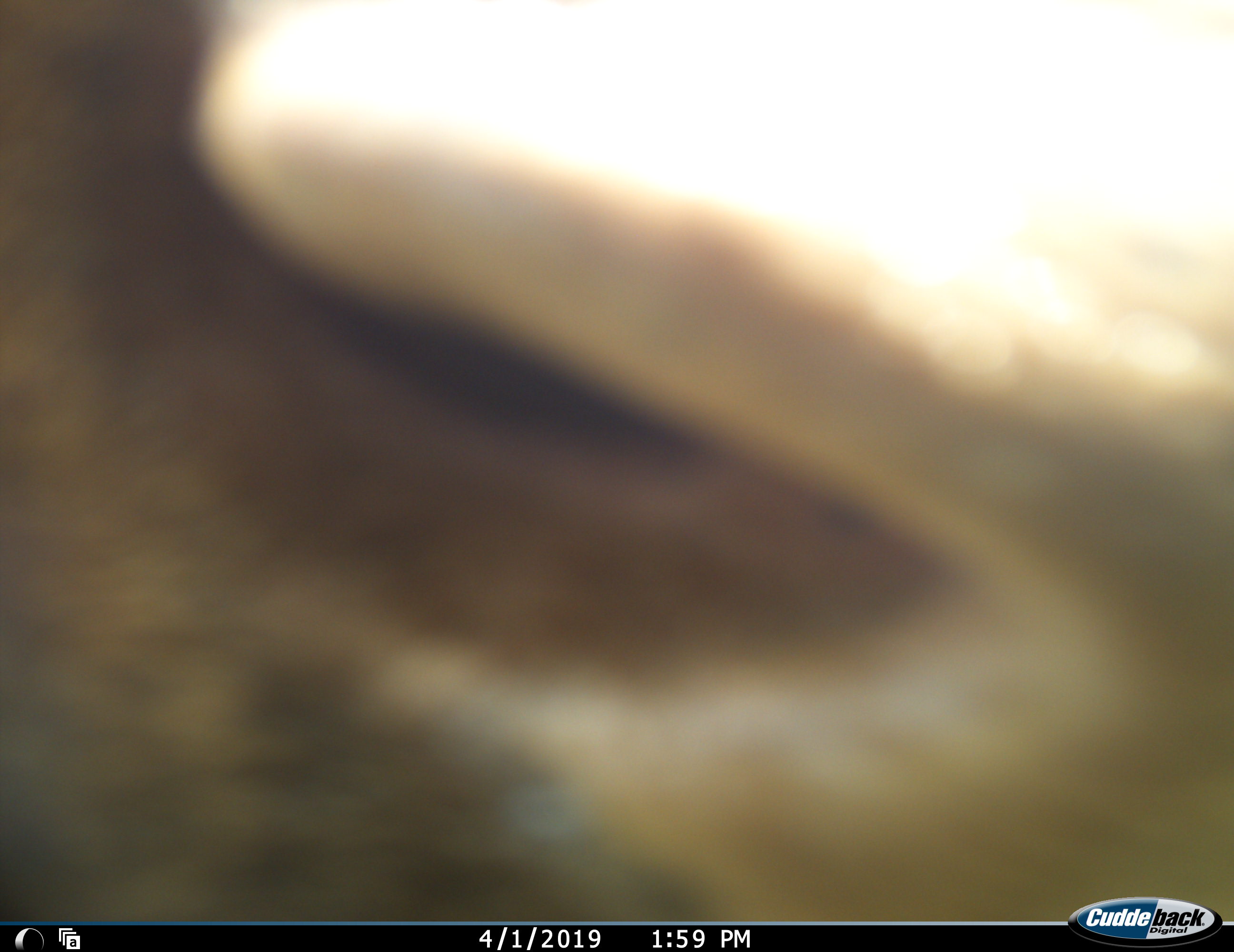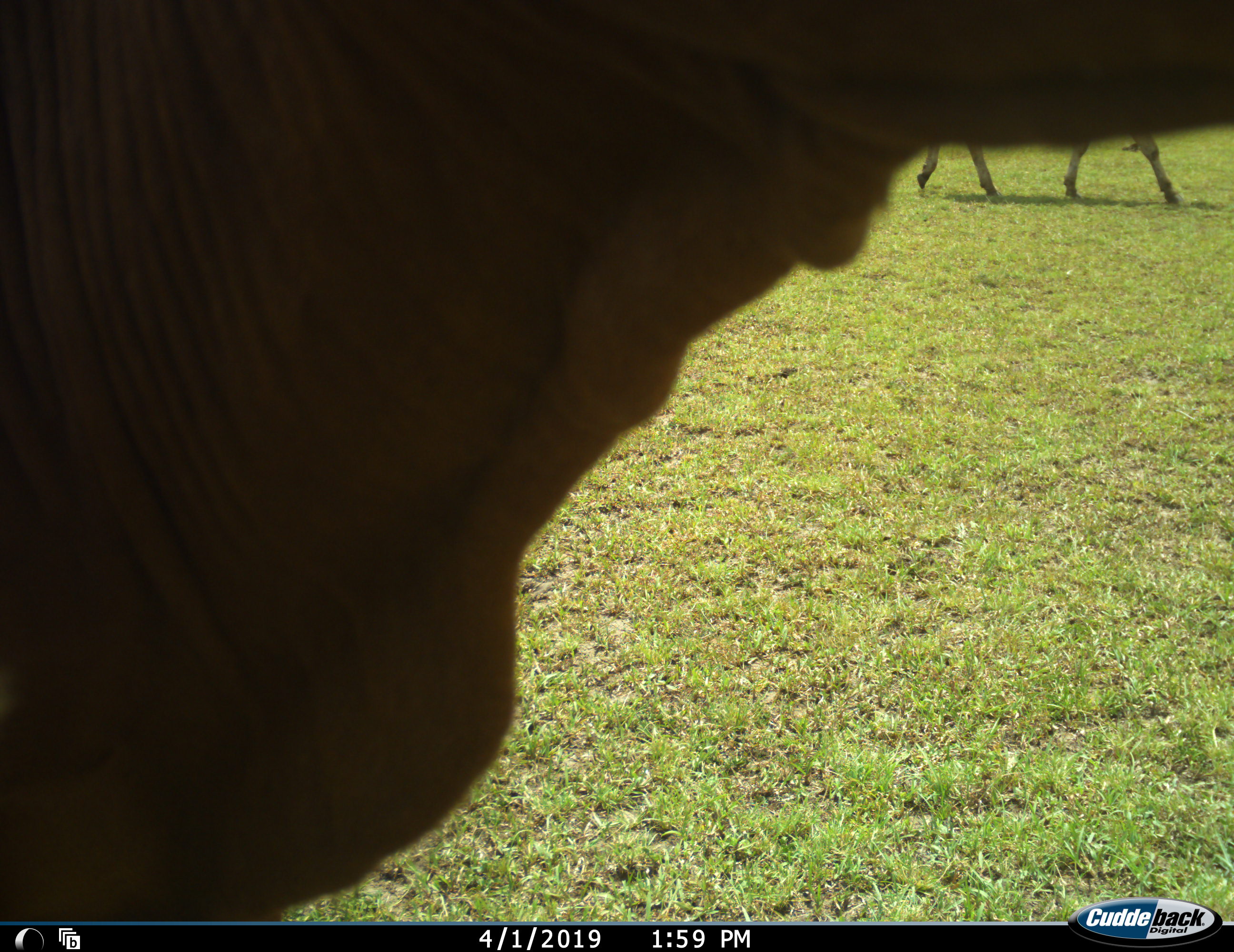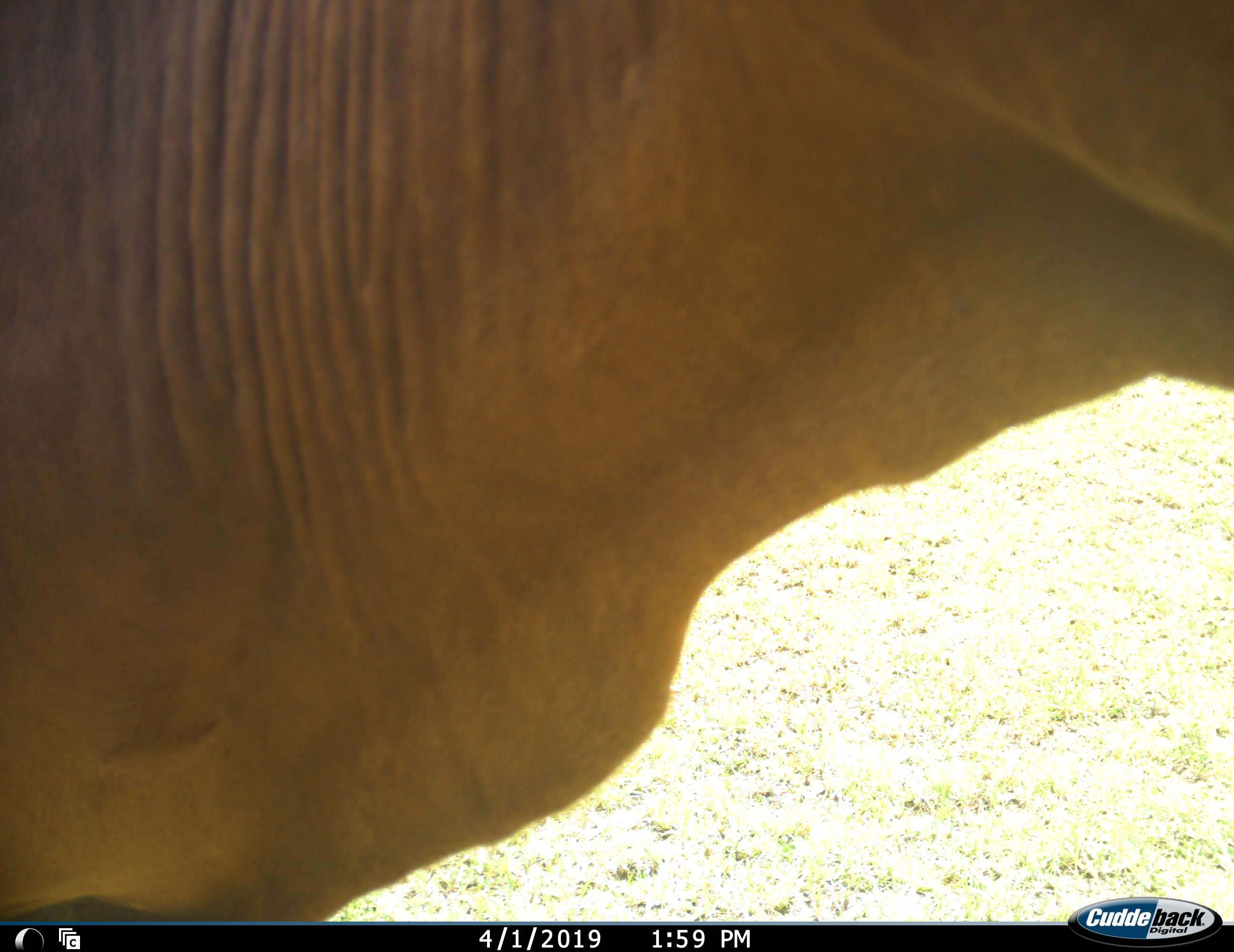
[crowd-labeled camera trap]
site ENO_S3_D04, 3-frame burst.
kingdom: Animalia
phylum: Chordata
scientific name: Vertebrata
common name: domestic animal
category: domesticanimal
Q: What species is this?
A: Domesticanimal (domestic animal) (Vertebrata).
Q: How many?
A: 2.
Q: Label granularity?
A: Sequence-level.